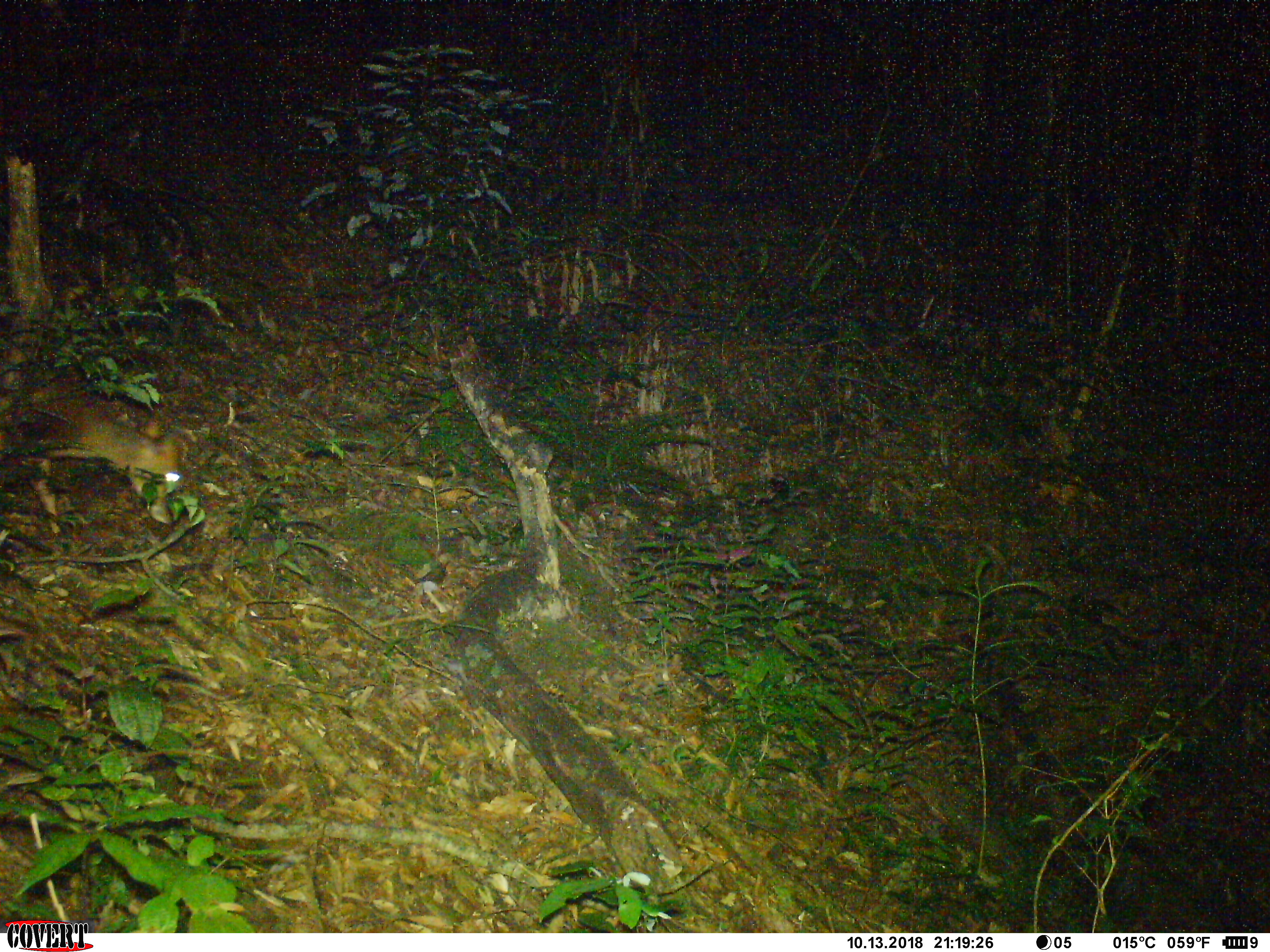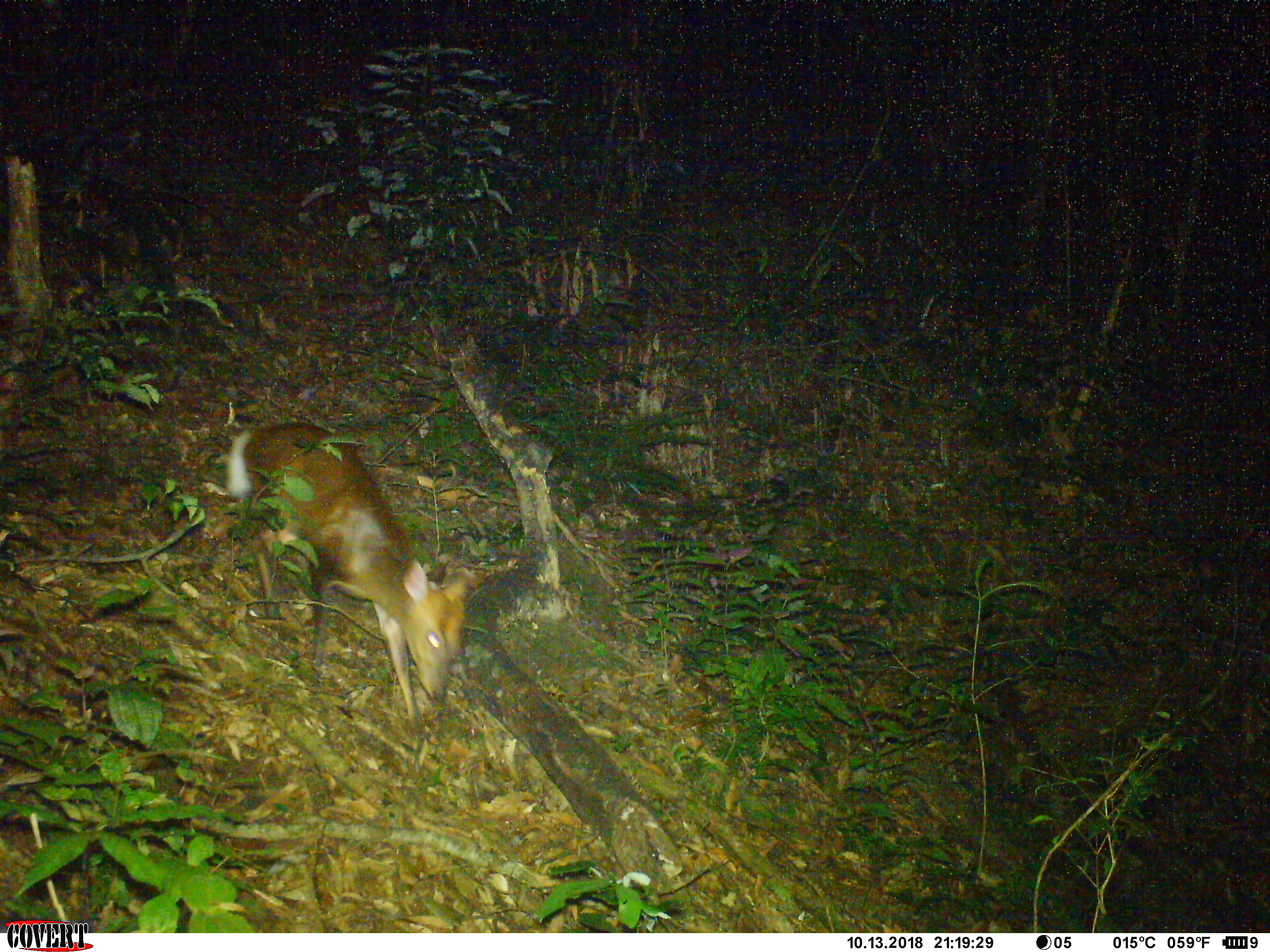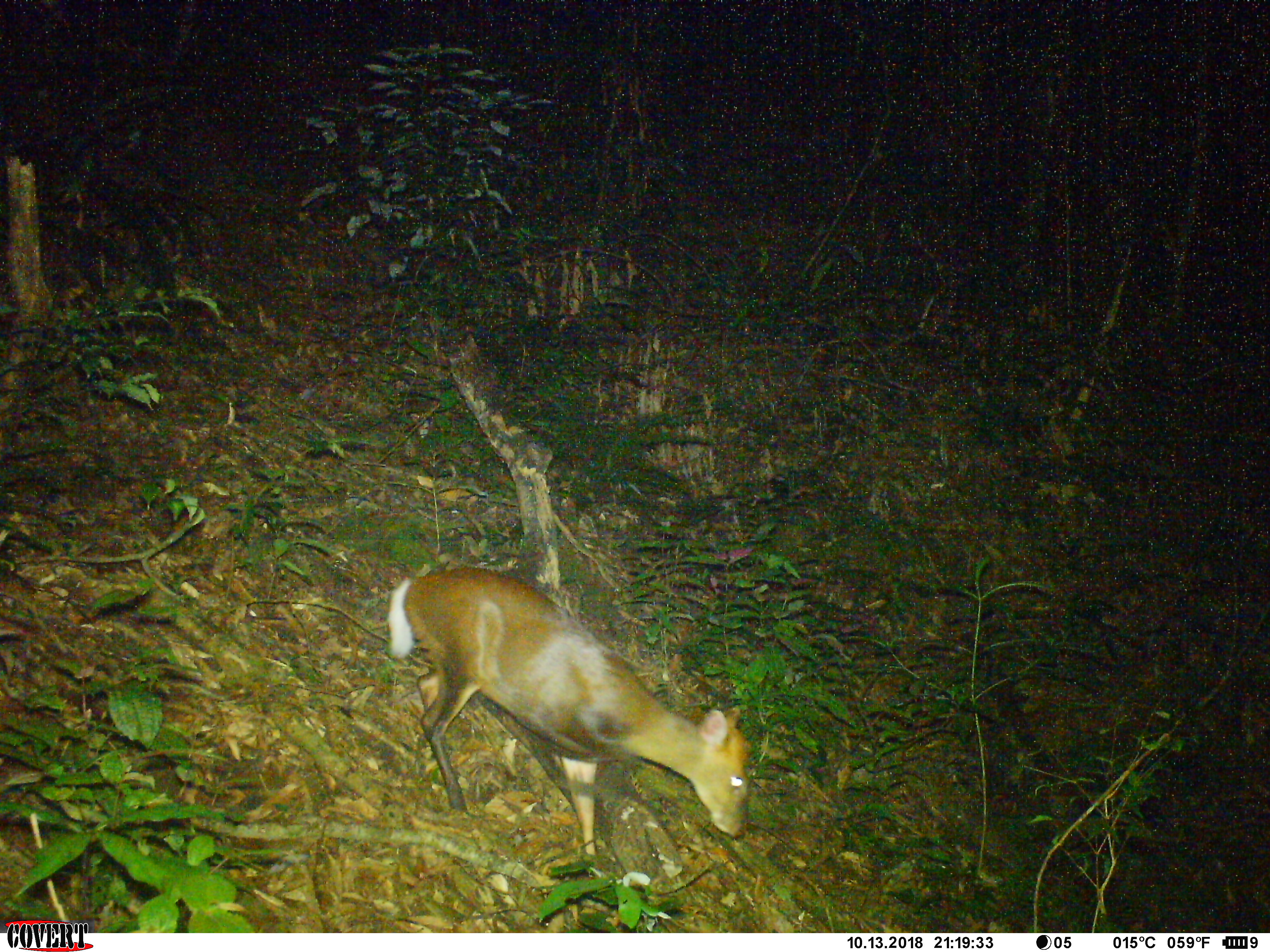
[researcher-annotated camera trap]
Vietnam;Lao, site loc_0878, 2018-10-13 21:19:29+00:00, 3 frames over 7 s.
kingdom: Animalia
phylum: Chordata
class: Mammalia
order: Artiodactyla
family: Cervidae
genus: Muntiacus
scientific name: Muntiacus rooseveltorum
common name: roosevelt's muntjac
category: roosevelts muntjac group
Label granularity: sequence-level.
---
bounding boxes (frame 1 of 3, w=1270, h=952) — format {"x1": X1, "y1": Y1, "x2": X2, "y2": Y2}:
roosevelts muntjac group: {"x1": 0, "y1": 332, "x2": 181, "y2": 535}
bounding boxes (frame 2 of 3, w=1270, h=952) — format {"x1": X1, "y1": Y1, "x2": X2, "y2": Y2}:
roosevelts muntjac group: {"x1": 224, "y1": 420, "x2": 475, "y2": 736}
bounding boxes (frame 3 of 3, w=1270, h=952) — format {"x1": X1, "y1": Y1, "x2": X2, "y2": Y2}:
roosevelts muntjac group: {"x1": 383, "y1": 565, "x2": 753, "y2": 857}